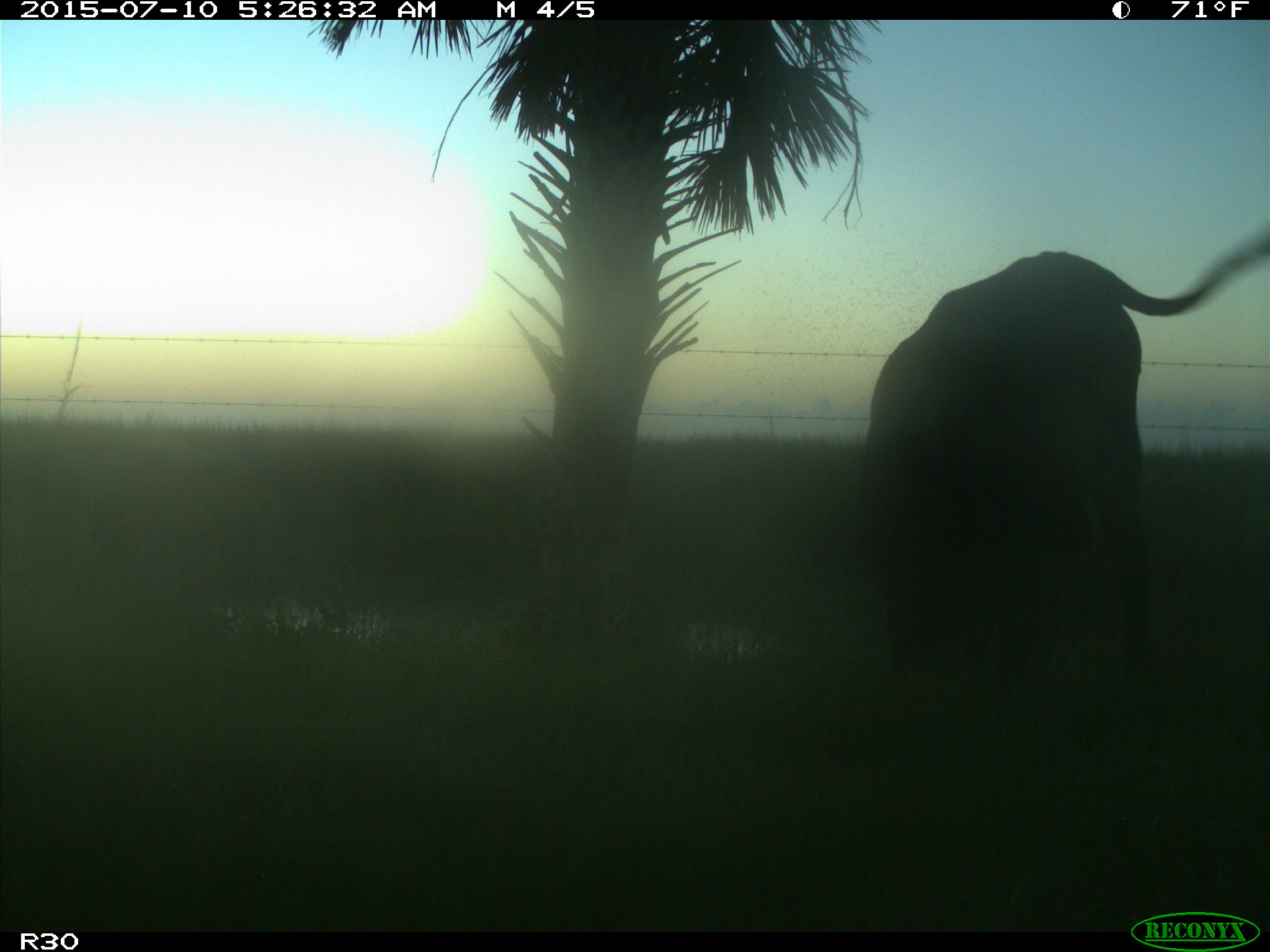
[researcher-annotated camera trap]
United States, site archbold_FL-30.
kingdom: Animalia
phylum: Chordata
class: Mammalia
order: Artiodactyla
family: Bovidae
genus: Bos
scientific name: Bos taurus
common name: domestic cow